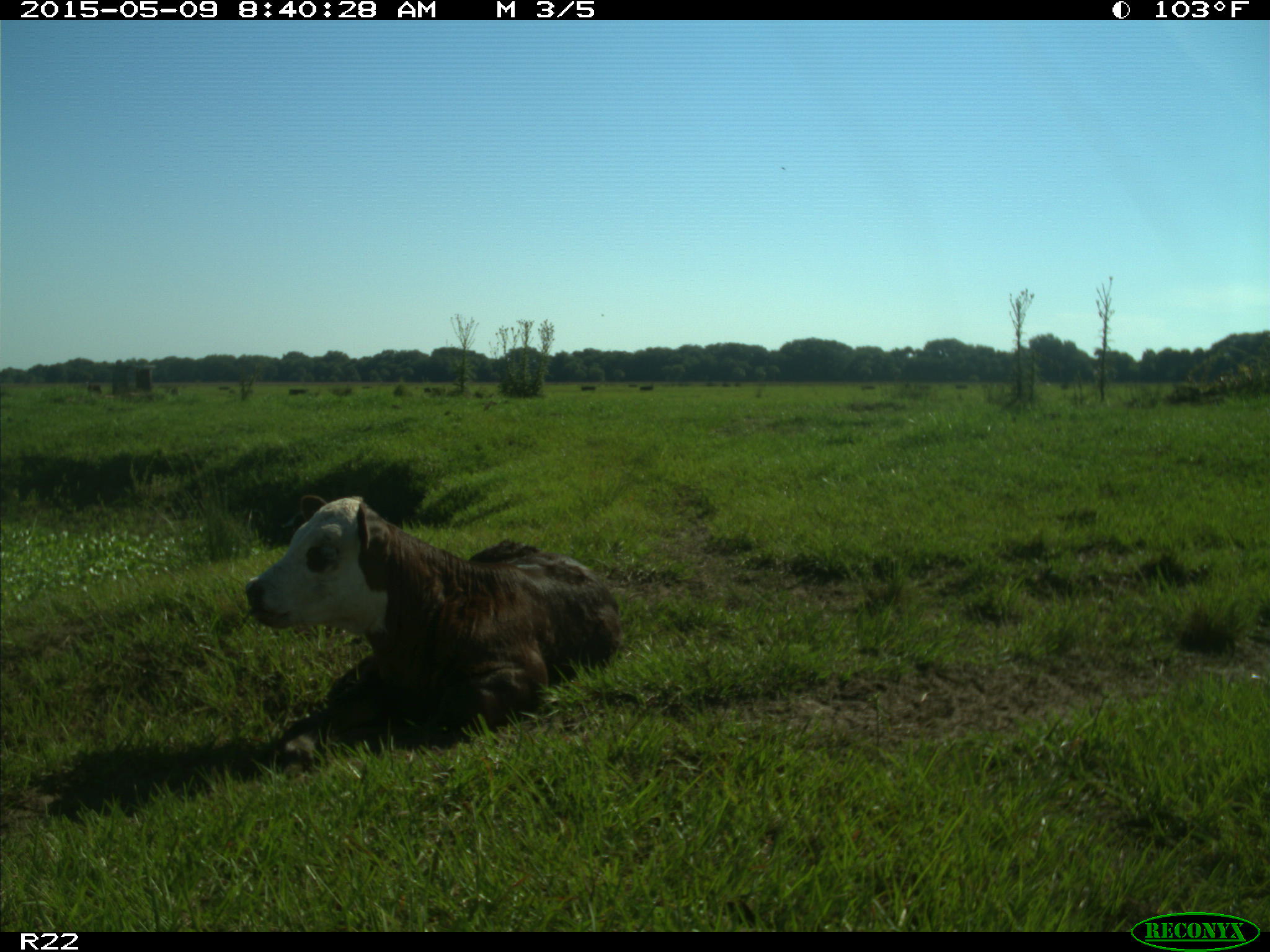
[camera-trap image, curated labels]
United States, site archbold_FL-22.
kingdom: Animalia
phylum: Chordata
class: Mammalia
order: Artiodactyla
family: Bovidae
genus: Bos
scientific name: Bos taurus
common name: domestic cow